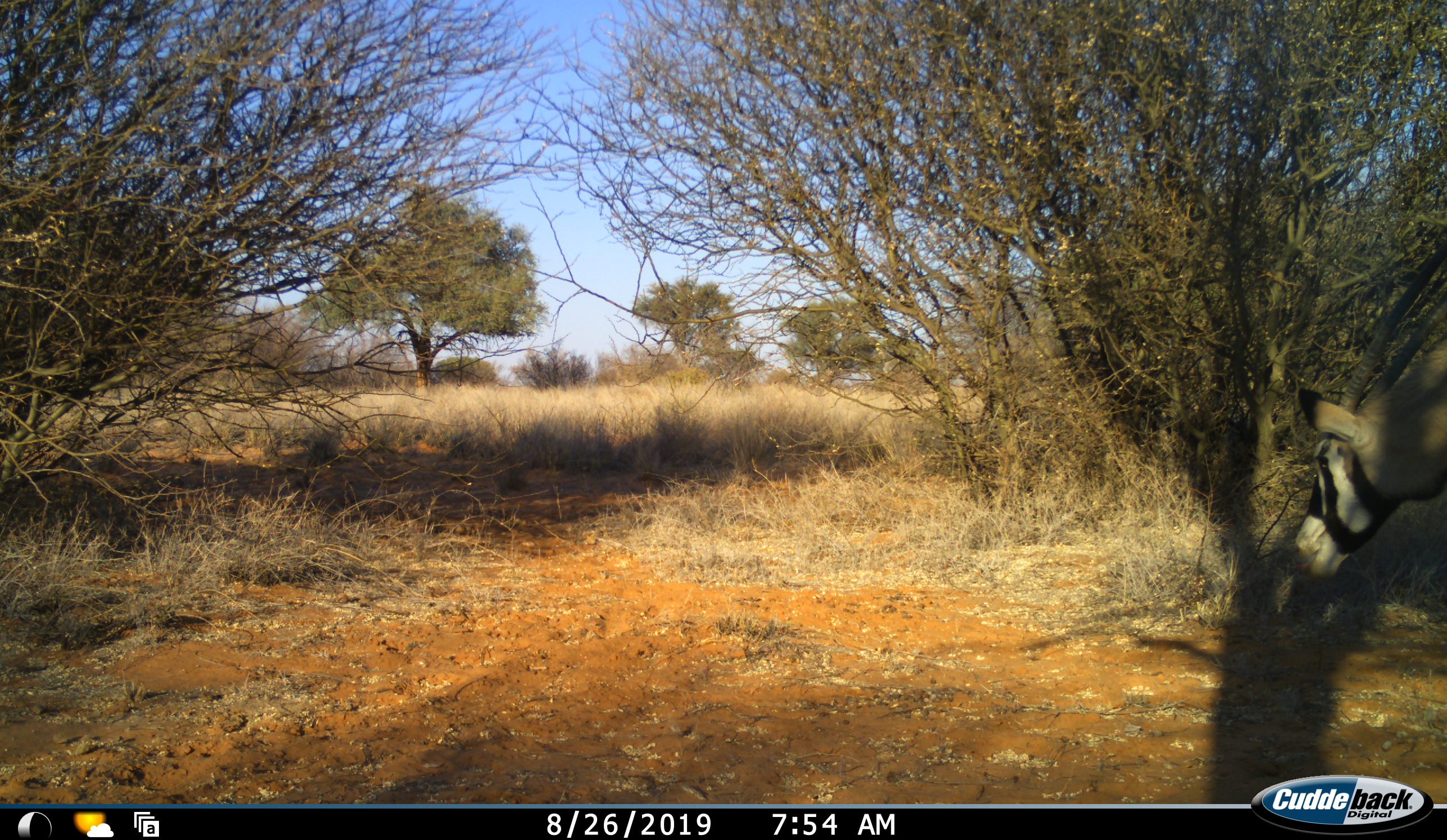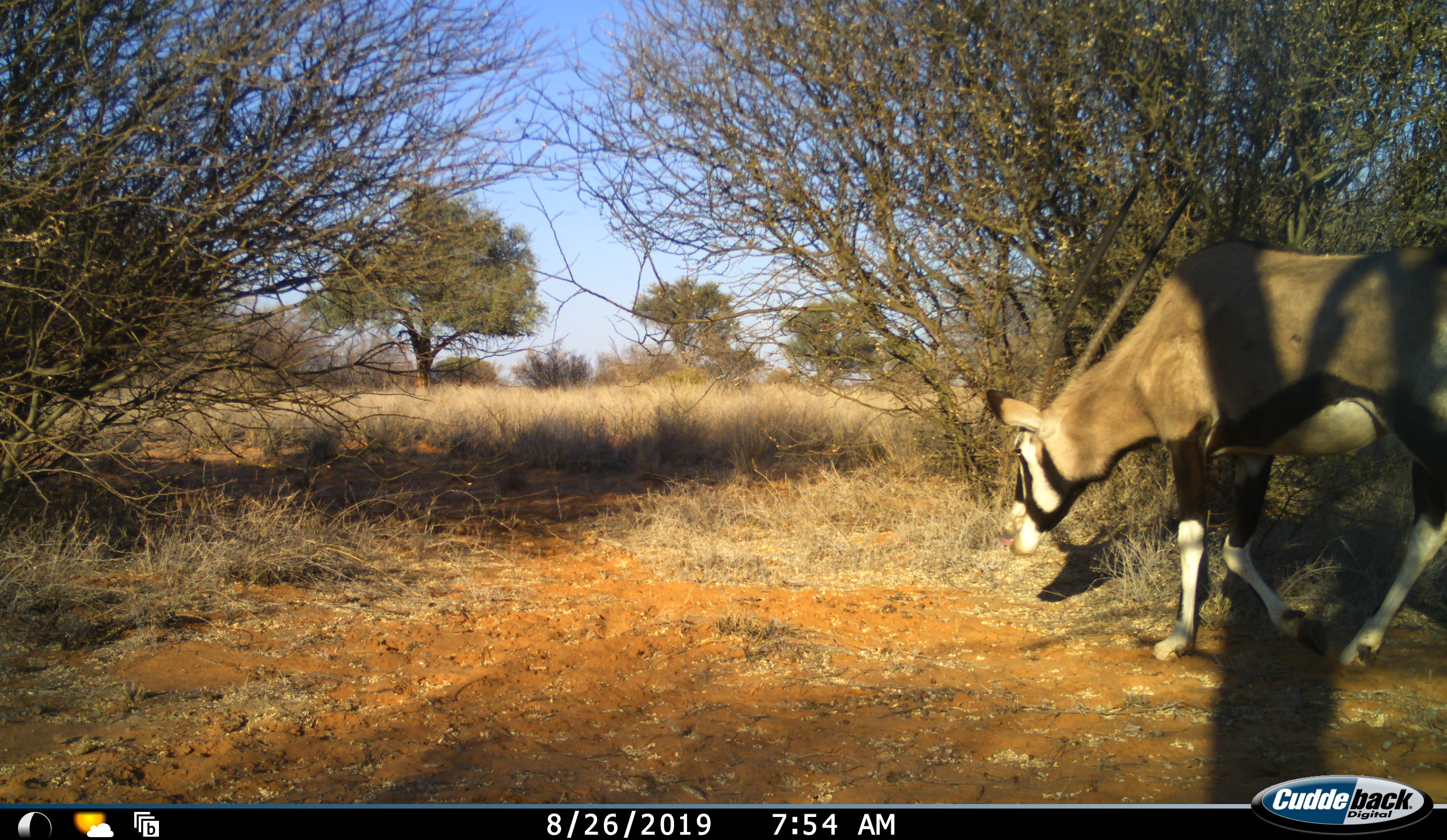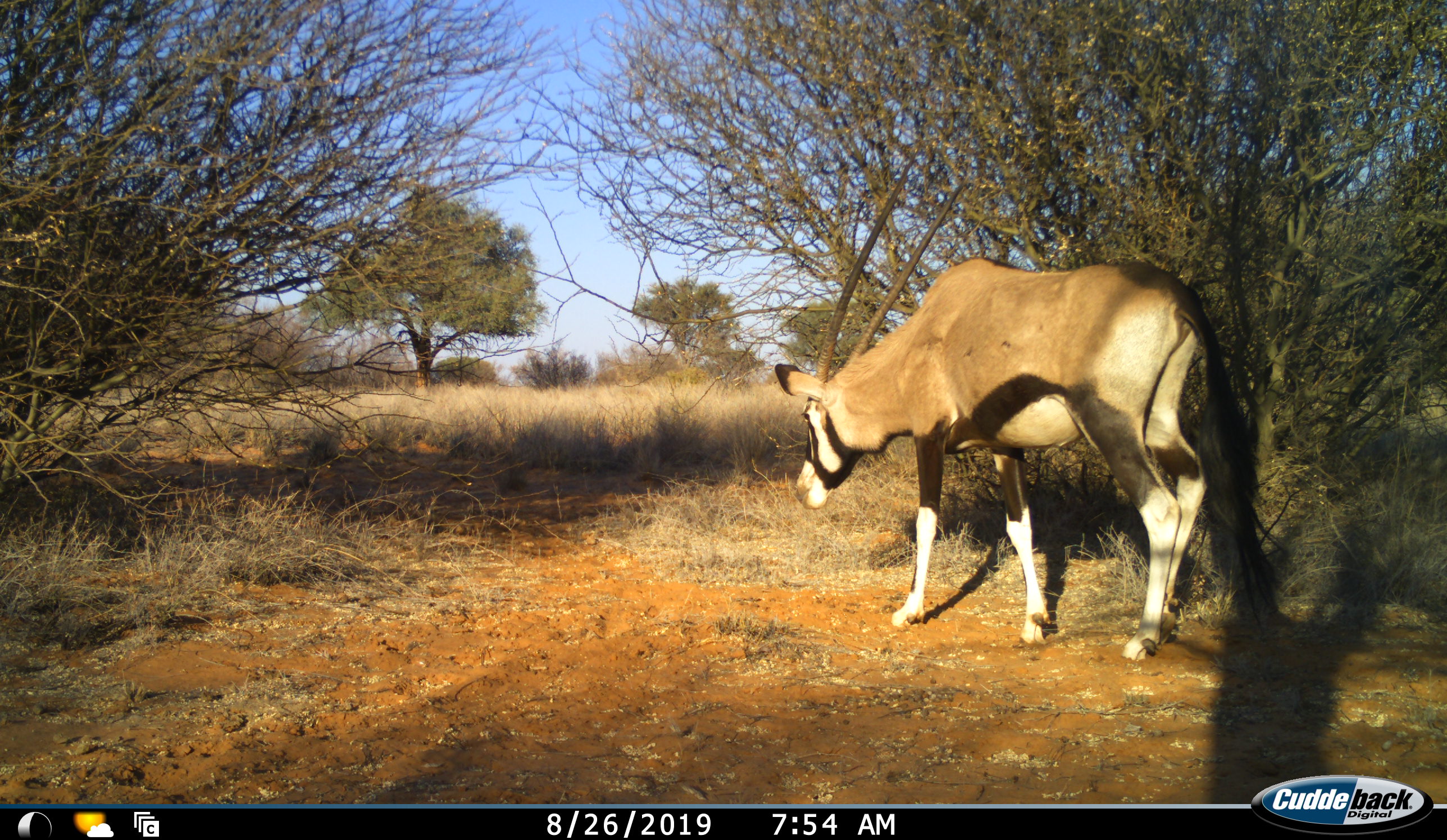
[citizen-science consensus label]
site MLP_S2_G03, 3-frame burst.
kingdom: Animalia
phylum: Chordata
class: Mammalia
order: Artiodactyla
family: Bovidae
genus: Oryx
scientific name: Oryx gazella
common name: gemsbok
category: oryx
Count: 1.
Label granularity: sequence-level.